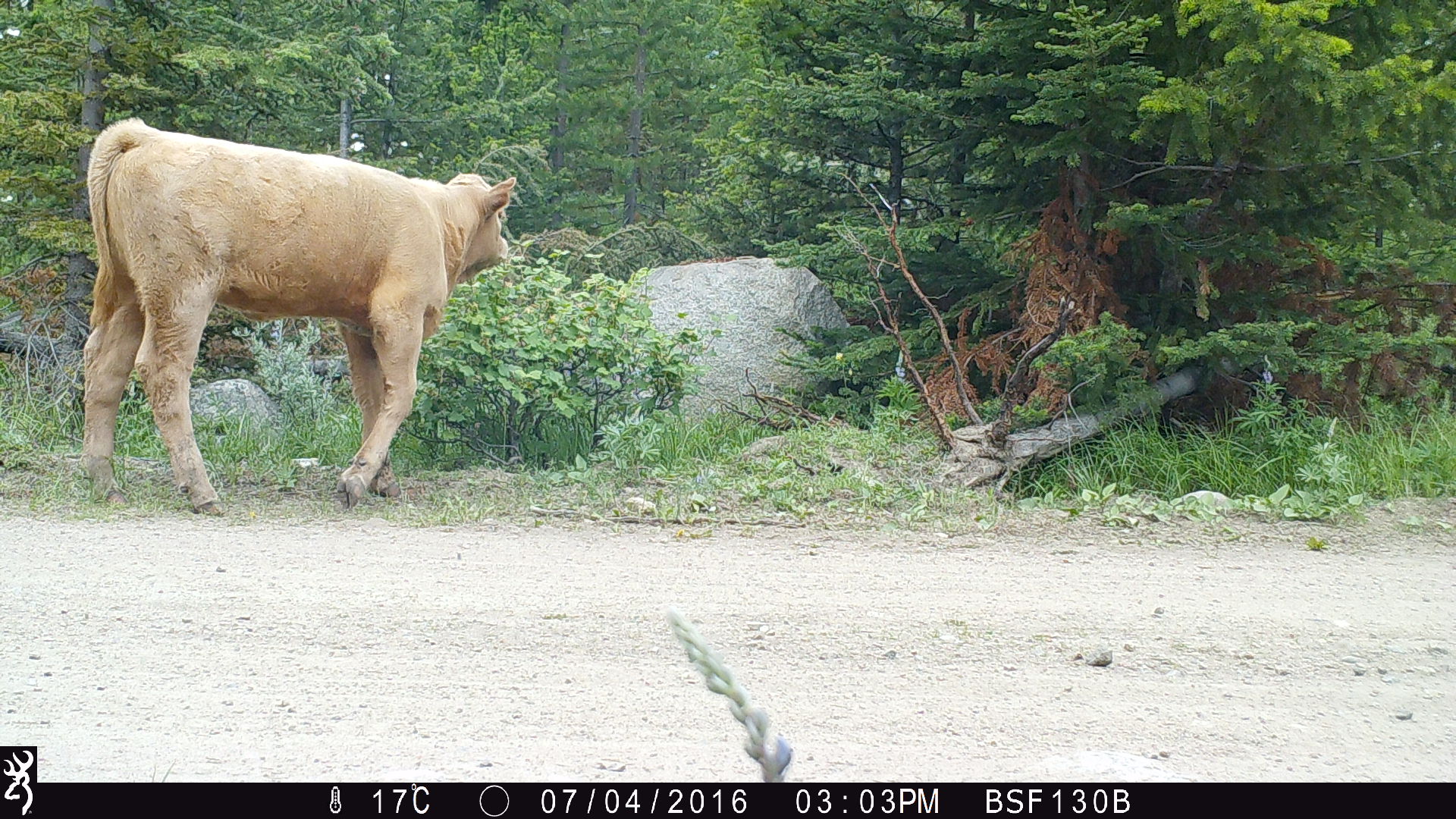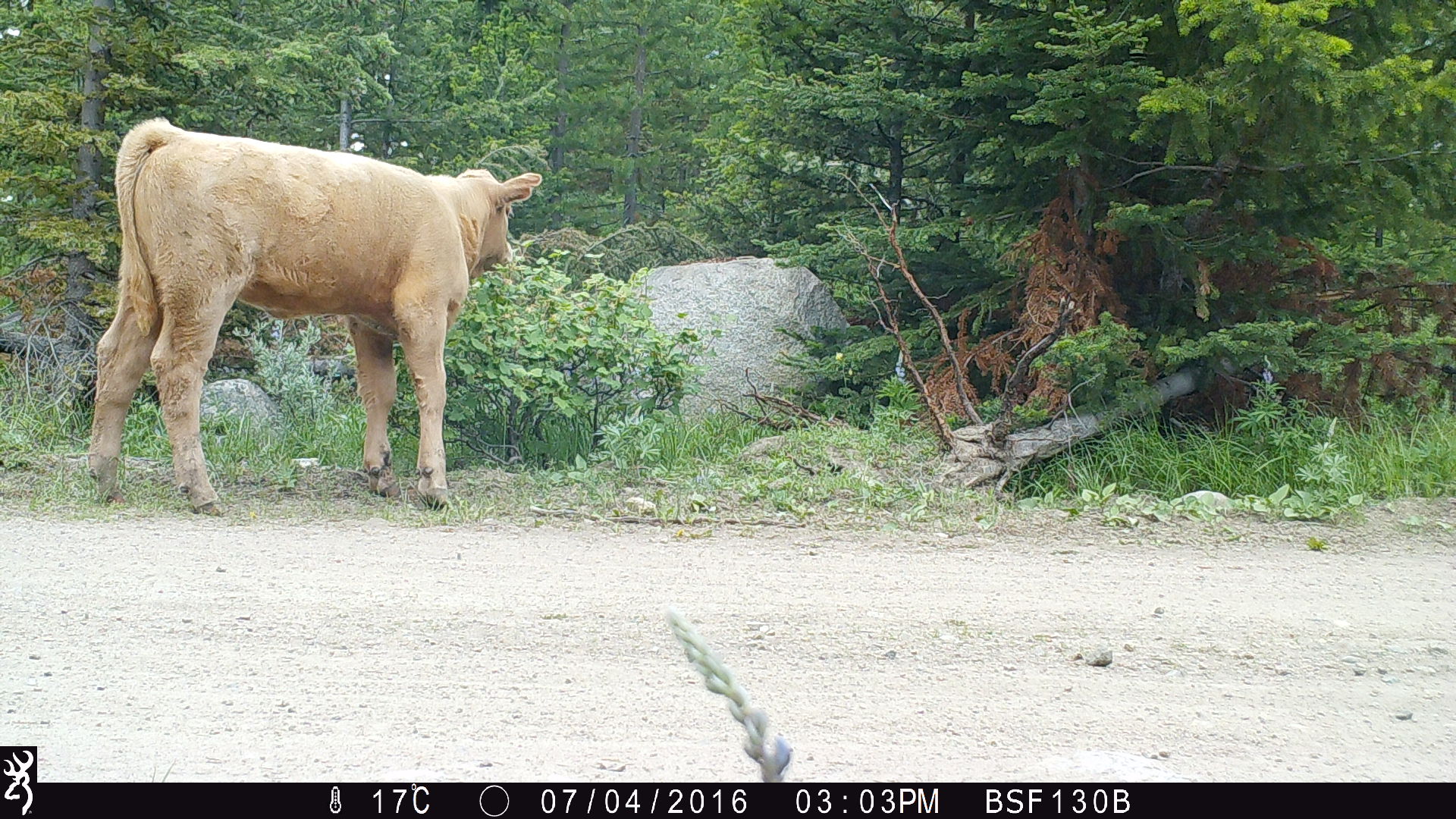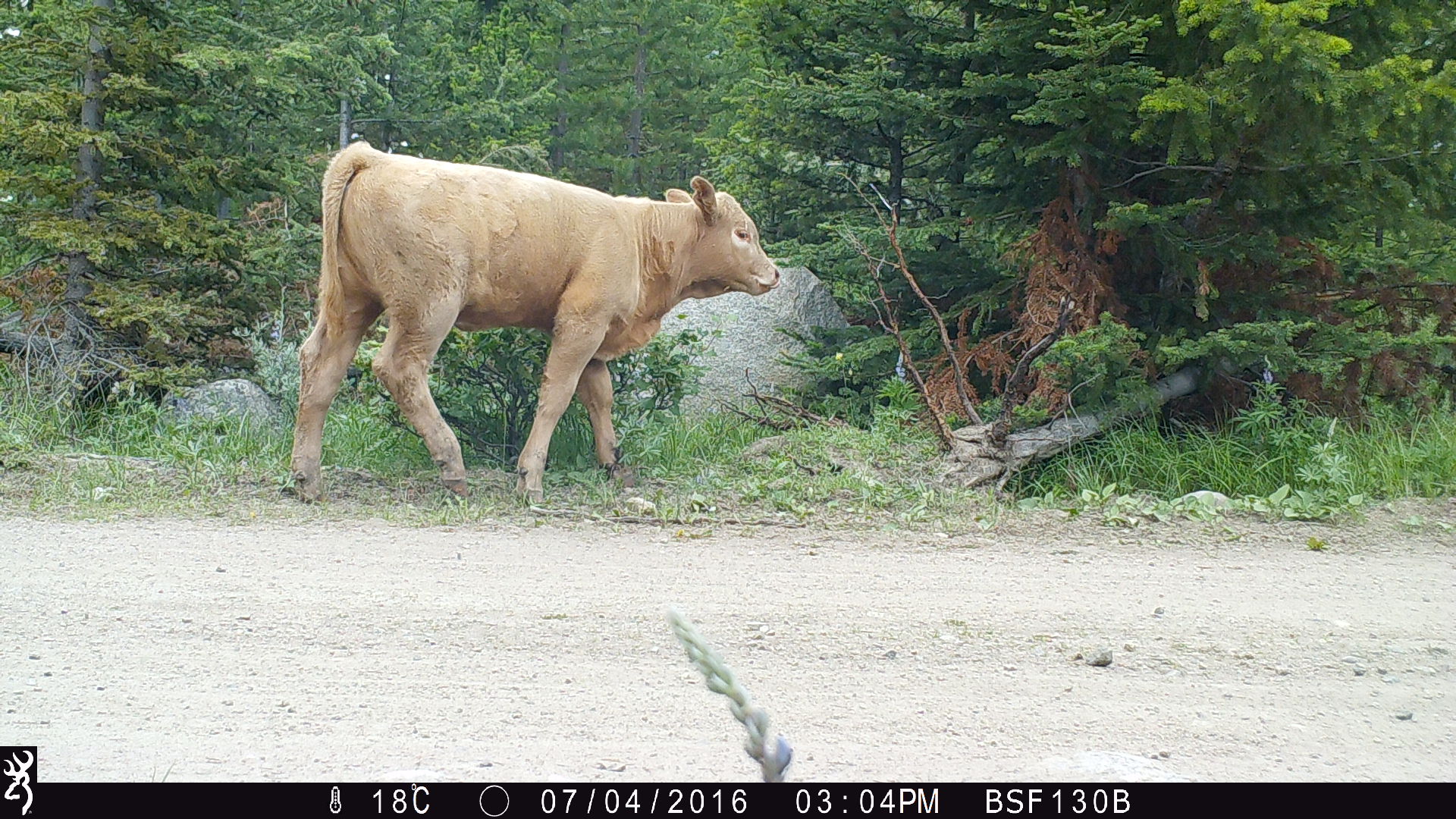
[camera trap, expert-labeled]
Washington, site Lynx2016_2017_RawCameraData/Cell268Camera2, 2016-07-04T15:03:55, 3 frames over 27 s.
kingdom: Animalia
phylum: Chordata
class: Mammalia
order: Artiodactyla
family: Bovidae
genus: Bos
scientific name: Bos taurus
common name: domestic cattle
Domestic cattle (Bos taurus). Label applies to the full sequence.